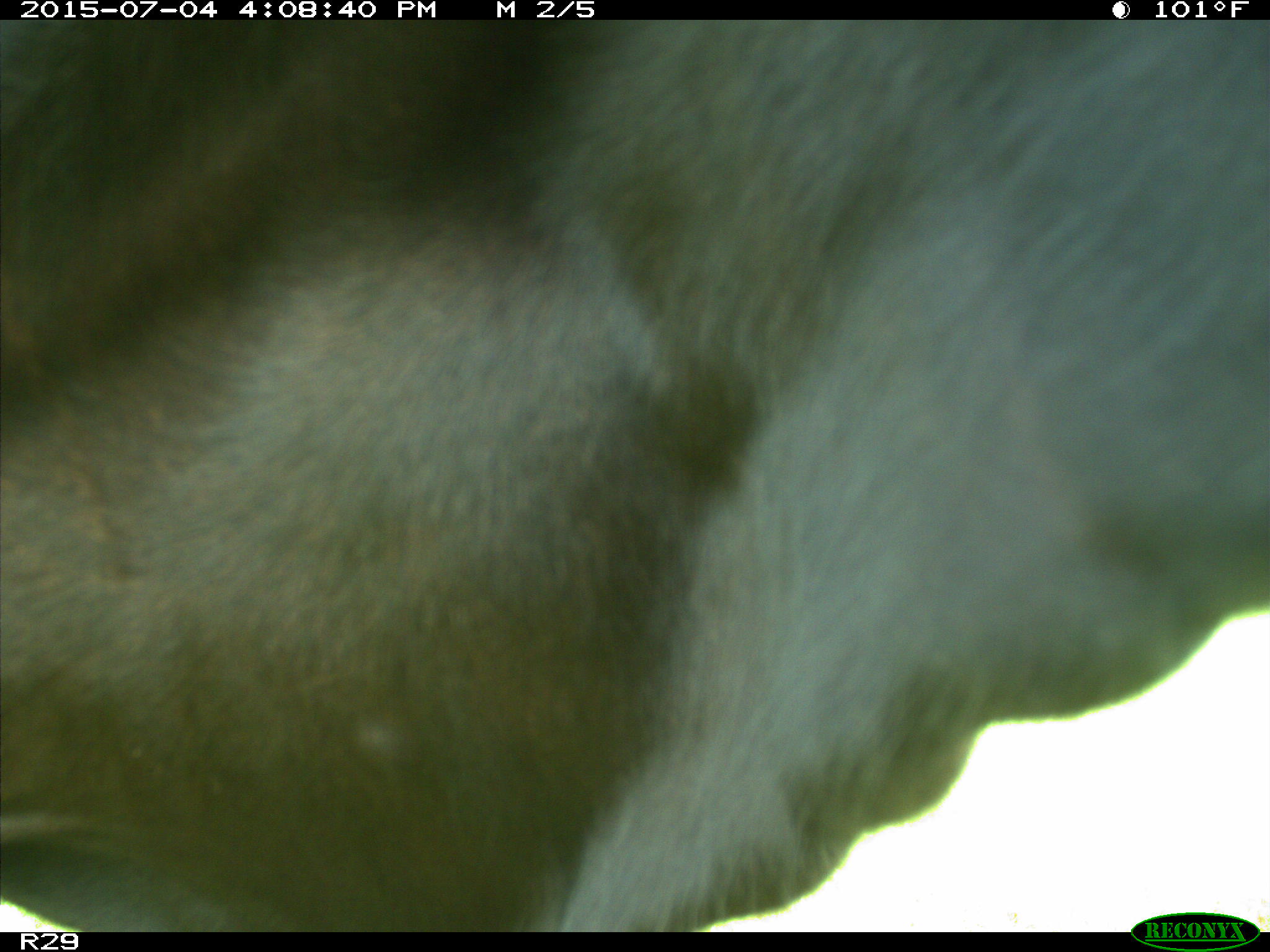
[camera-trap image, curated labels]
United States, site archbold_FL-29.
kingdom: Animalia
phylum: Chordata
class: Mammalia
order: Artiodactyla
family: Bovidae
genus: Bos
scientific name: Bos taurus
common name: domestic cow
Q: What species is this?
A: Bos taurus (domestic cow).